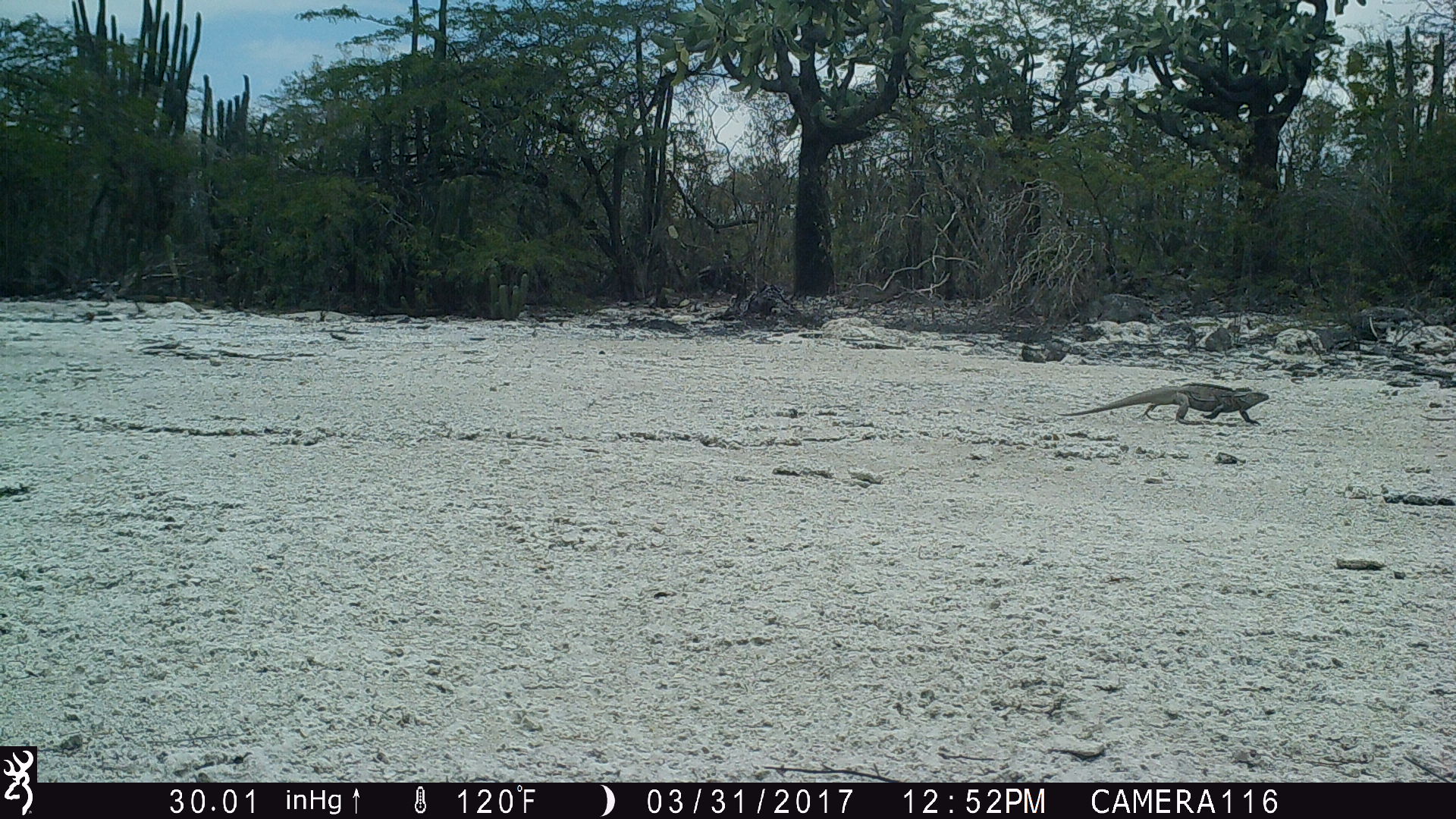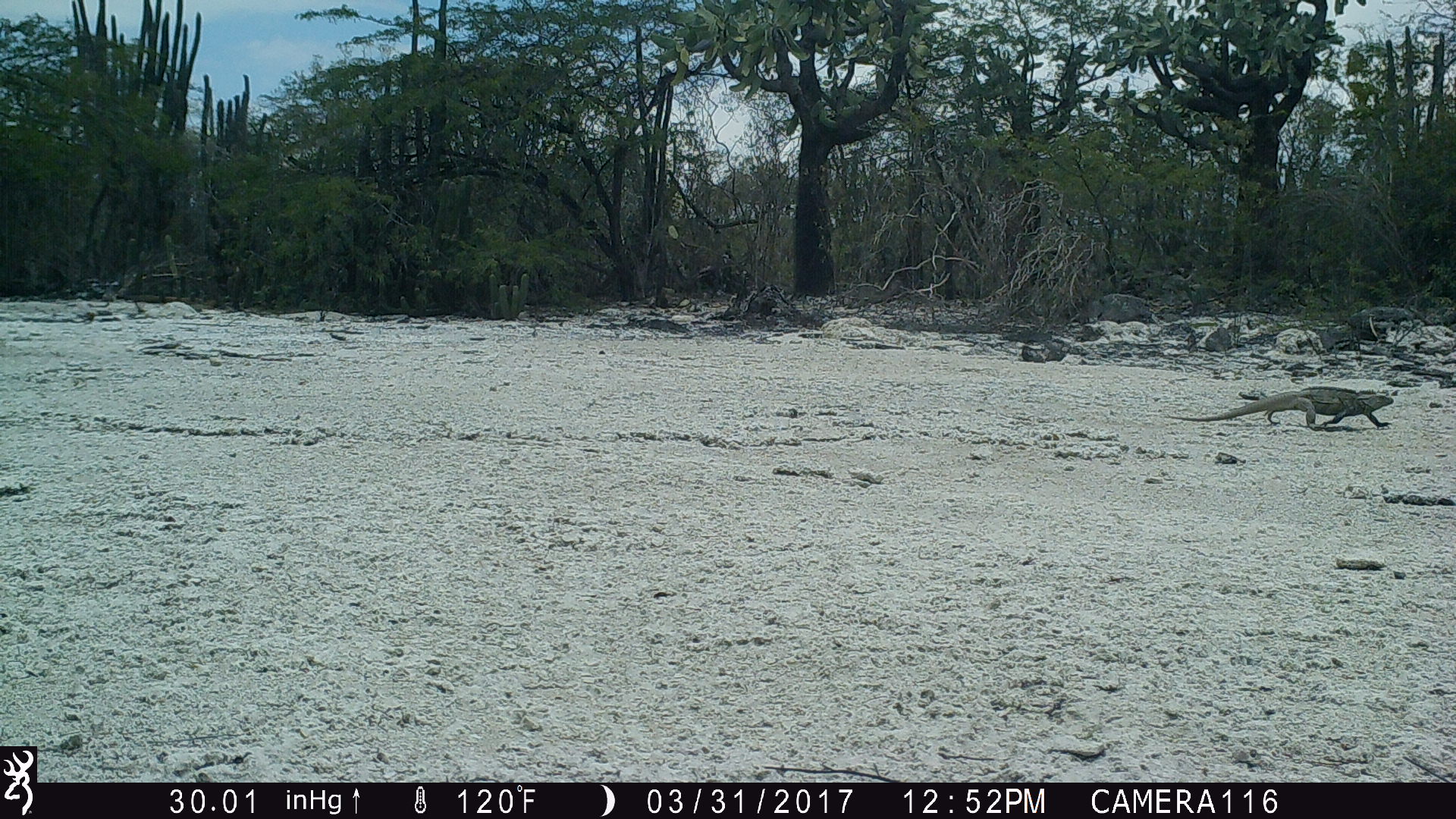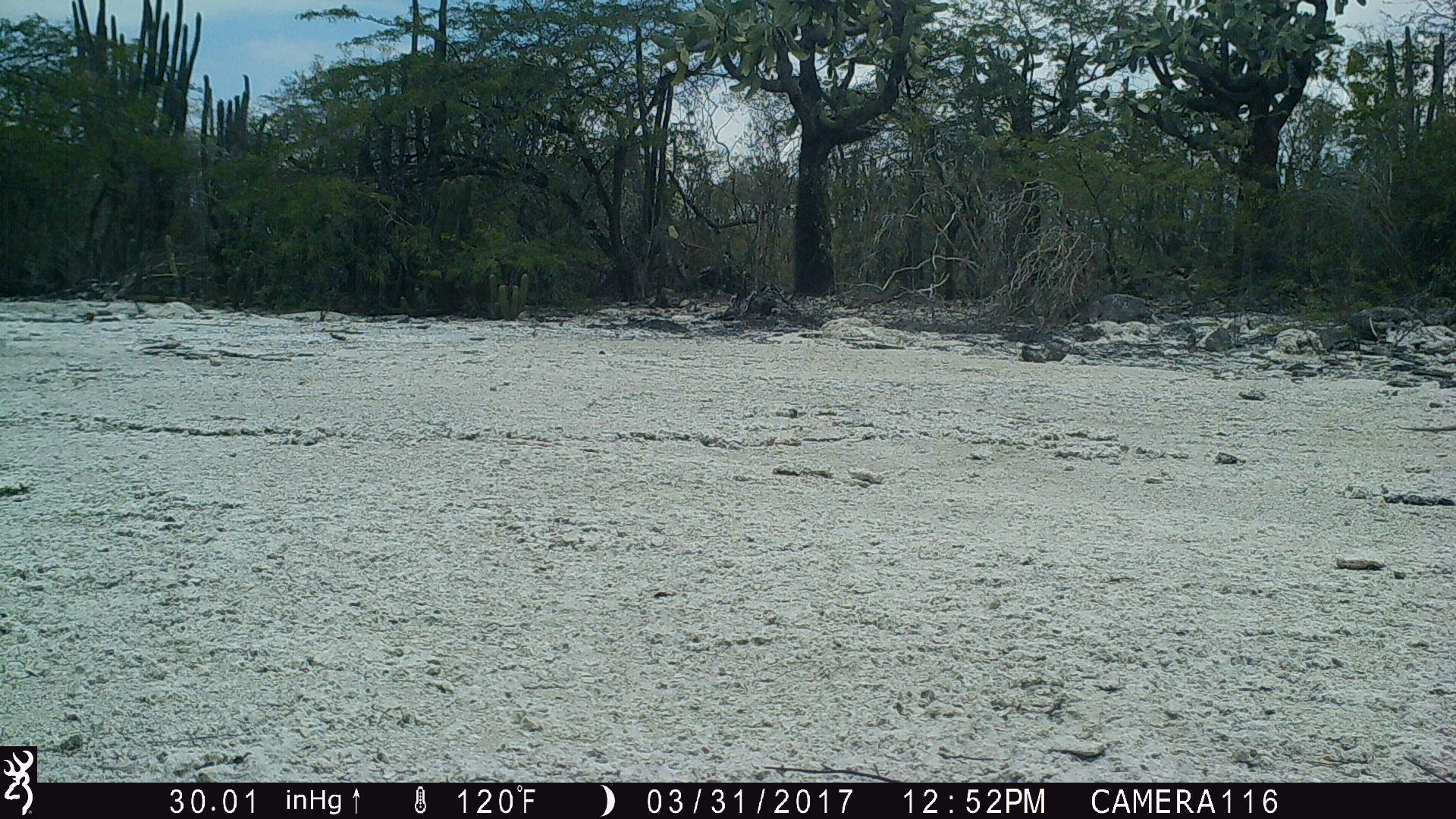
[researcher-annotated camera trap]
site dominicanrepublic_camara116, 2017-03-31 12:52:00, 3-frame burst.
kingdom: Animalia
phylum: Chordata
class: Reptilia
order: Squamata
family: Iguanidae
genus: Iguana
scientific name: Iguana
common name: typical iguanas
Iguana (typical iguanas).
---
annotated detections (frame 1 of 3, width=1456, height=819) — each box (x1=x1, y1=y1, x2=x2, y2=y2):
iguana: (x1=1056, y1=381, x2=1272, y2=424)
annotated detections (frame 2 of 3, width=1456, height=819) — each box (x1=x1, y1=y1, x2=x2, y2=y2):
iguana: (x1=1169, y1=383, x2=1392, y2=429)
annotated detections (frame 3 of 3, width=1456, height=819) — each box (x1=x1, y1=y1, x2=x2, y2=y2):
iguana: (x1=1394, y1=416, x2=1456, y2=438)